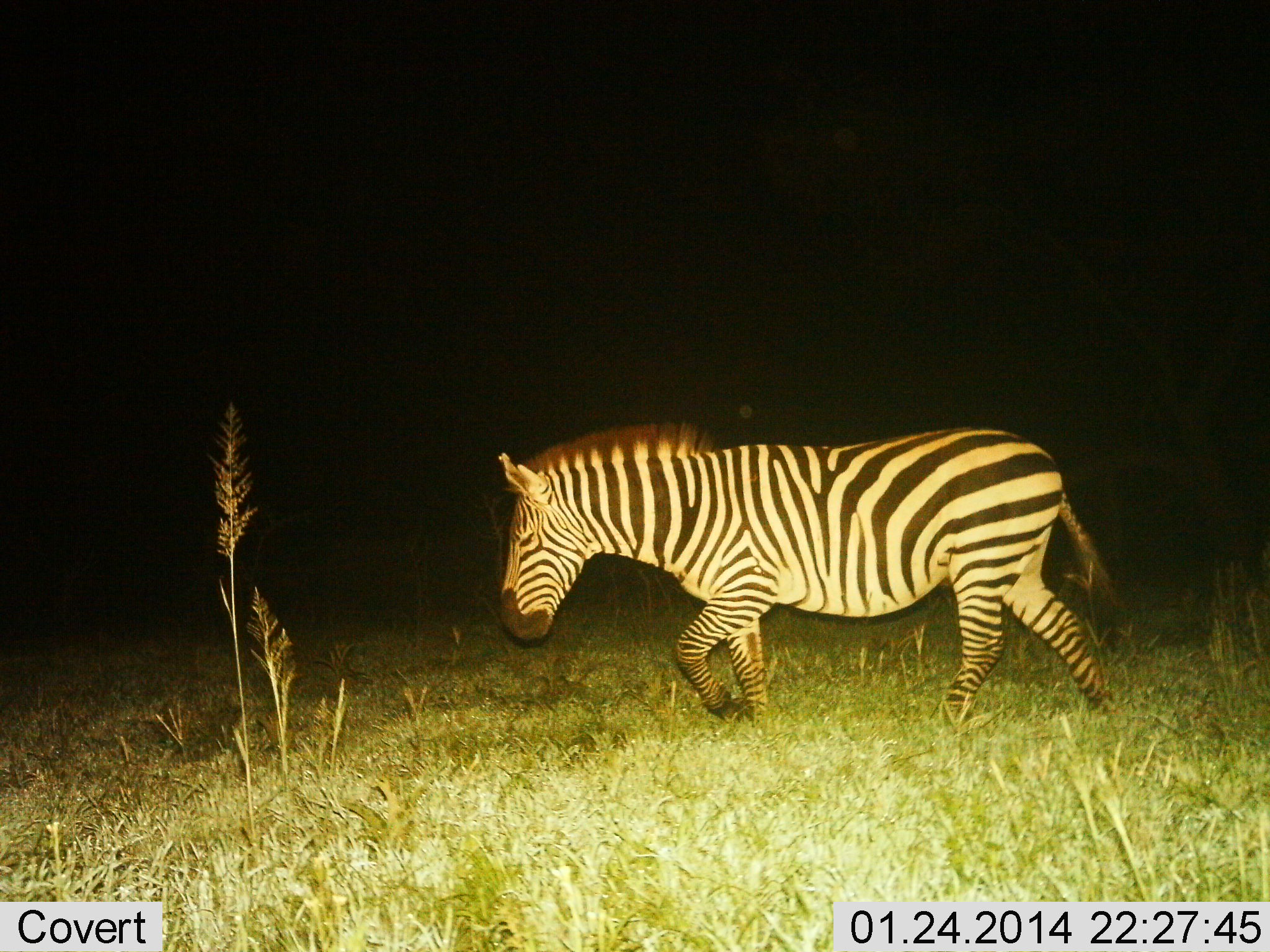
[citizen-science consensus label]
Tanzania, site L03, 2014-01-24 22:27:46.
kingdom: Animalia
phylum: Chordata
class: Mammalia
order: Perissodactyla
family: Equidae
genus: Equus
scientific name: Equus quagga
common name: plains zebra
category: zebra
Zebra (plains zebra) (Equus quagga), count 1. Behavior (volunteer vote fractions): standing 0%, resting 0%, moving 100%, interacting 0%. Young present (vote fraction): 0%. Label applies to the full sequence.